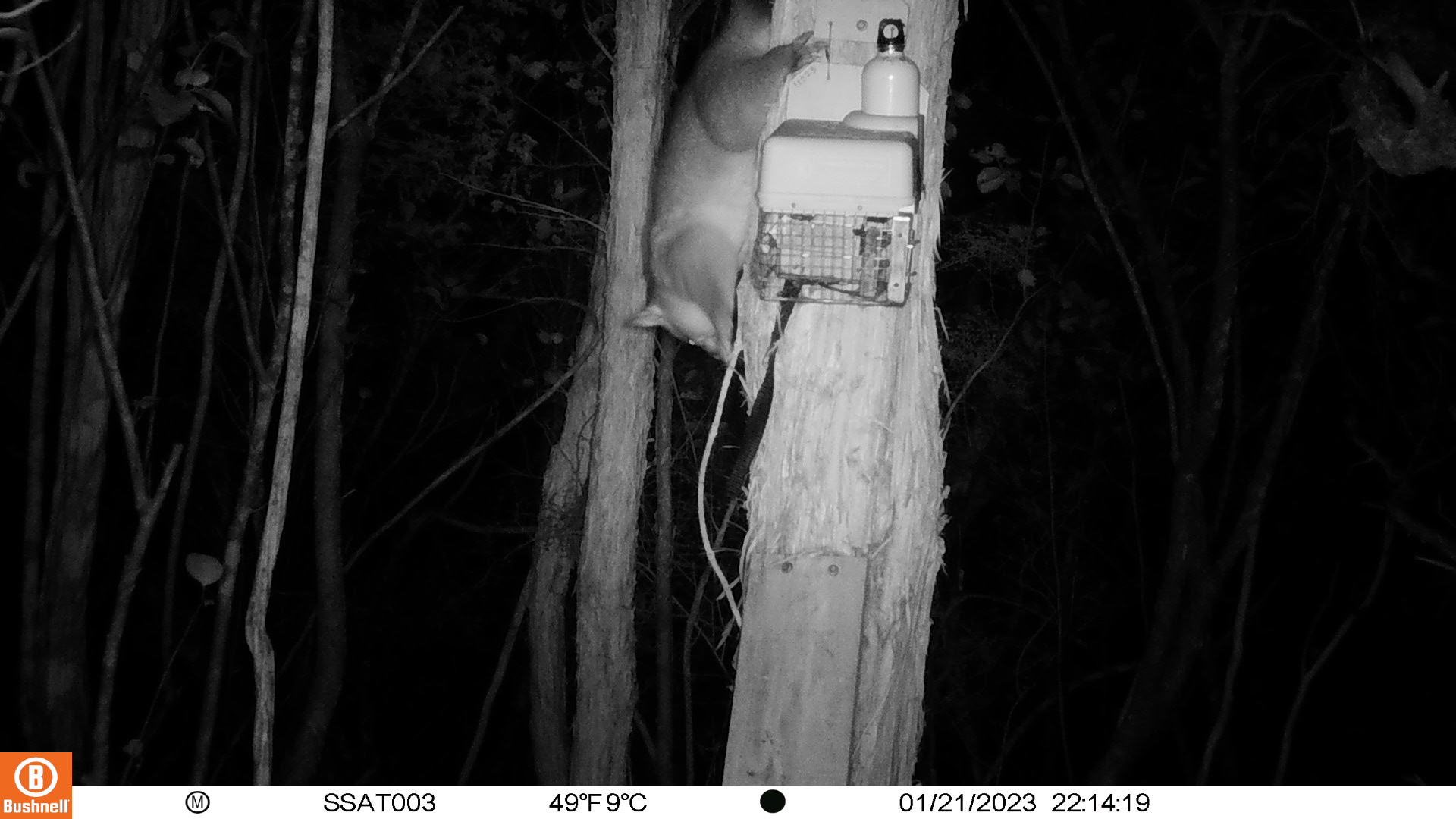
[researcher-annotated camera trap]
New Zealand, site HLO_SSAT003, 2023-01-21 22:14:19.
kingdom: Animalia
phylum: Chordata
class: Mammalia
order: Diprotodontia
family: Phalangeridae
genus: Trichosurus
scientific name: Trichosurus vulpecula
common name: common brushtail possum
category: possum